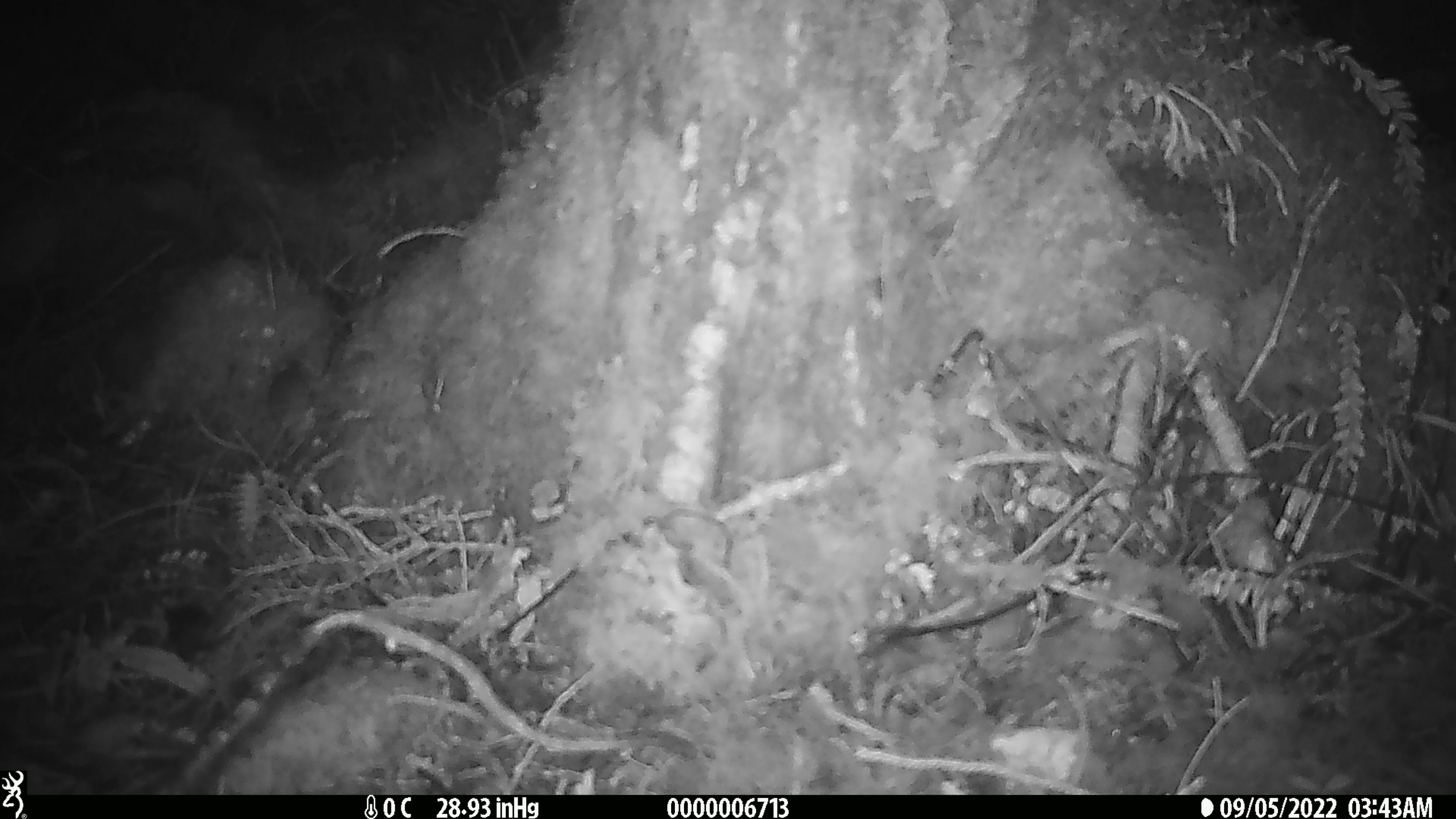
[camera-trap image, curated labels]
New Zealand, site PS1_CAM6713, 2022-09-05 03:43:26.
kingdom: Animalia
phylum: Chordata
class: Mammalia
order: Rodentia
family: Muridae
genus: Mus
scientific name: Mus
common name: mouse